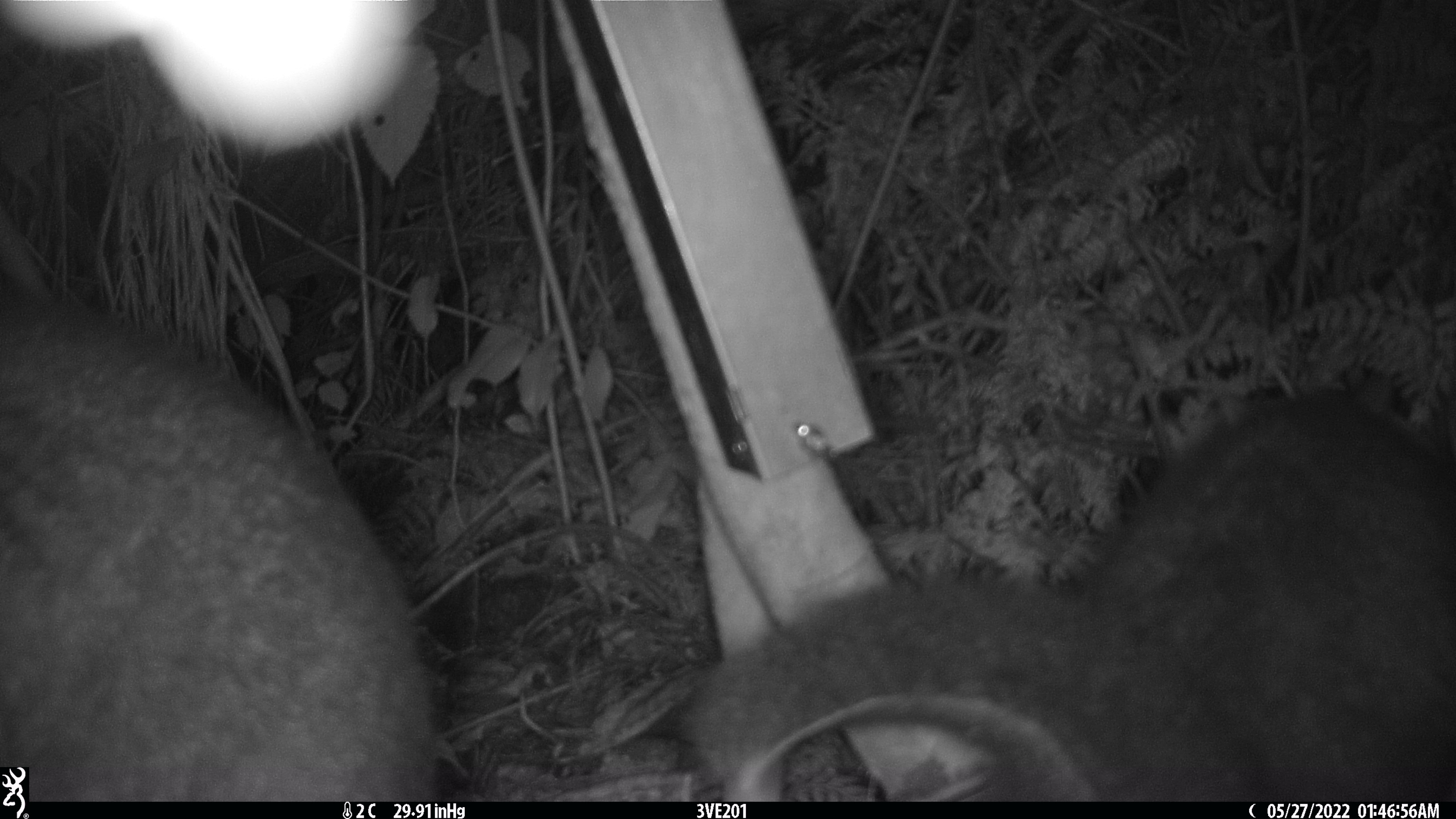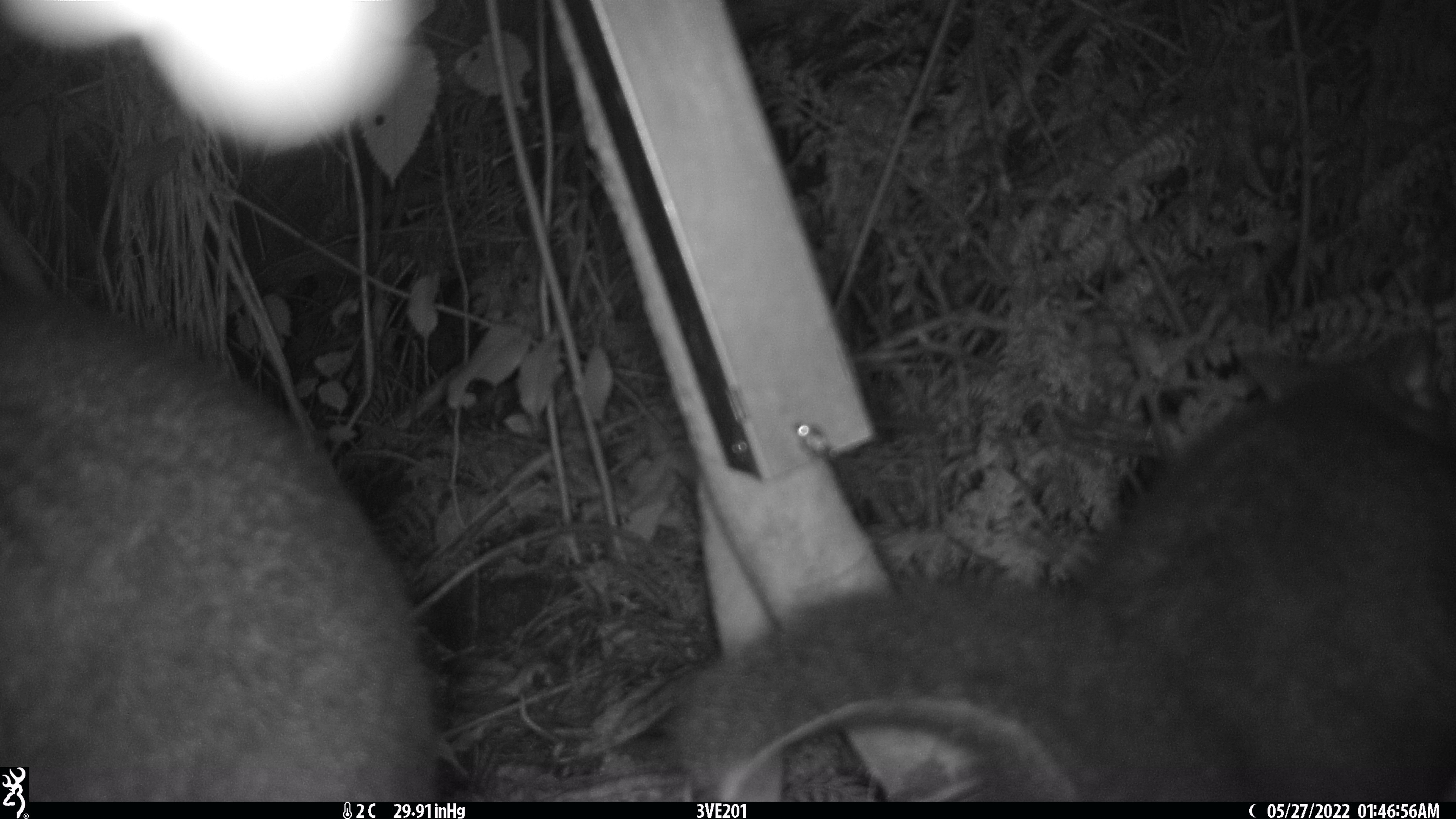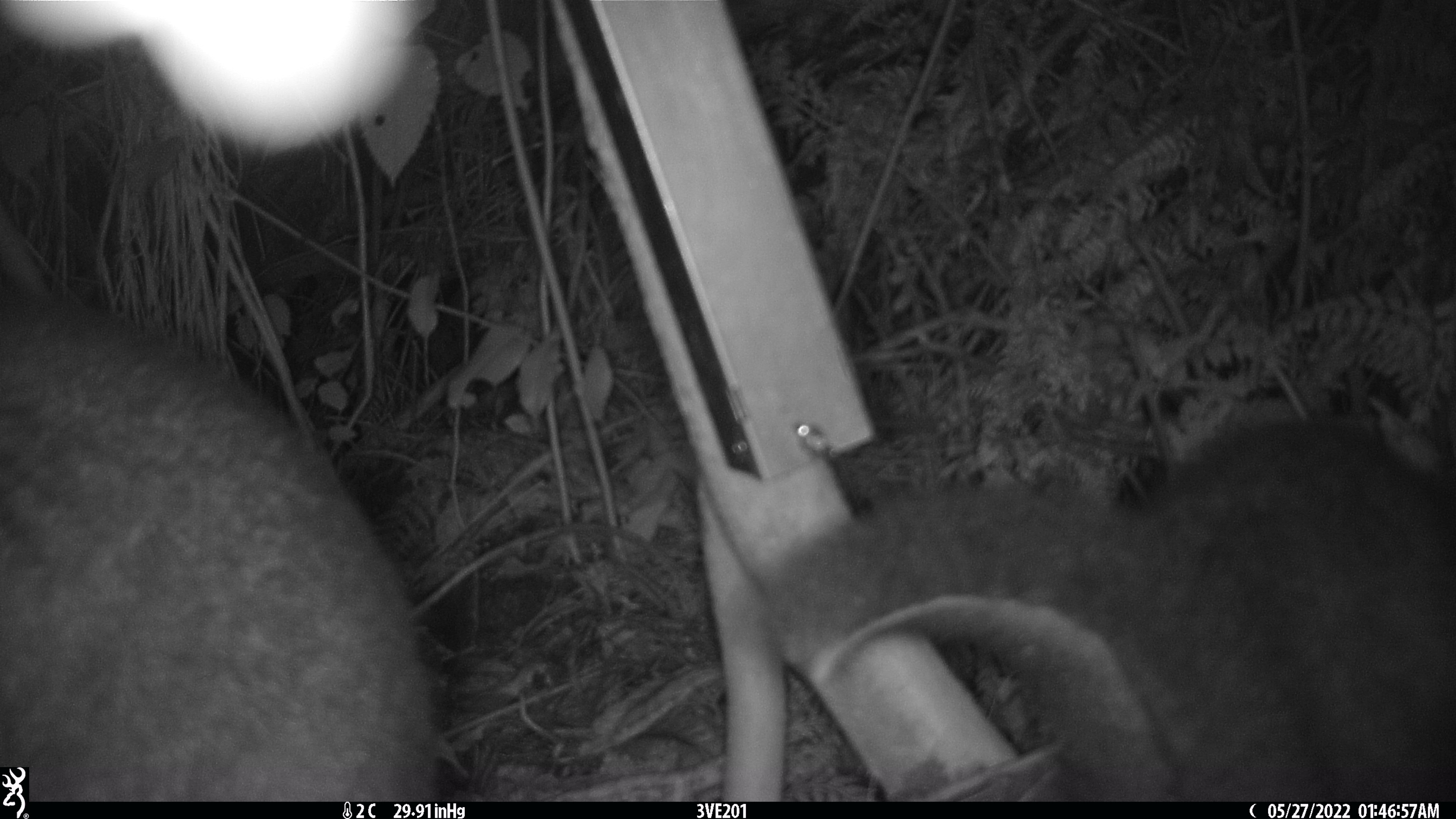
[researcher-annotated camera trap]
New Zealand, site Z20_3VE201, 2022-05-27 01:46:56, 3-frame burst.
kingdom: Animalia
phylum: Chordata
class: Mammalia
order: Diprotodontia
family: Phalangeridae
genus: Trichosurus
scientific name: Trichosurus vulpecula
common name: common brushtail possum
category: possum